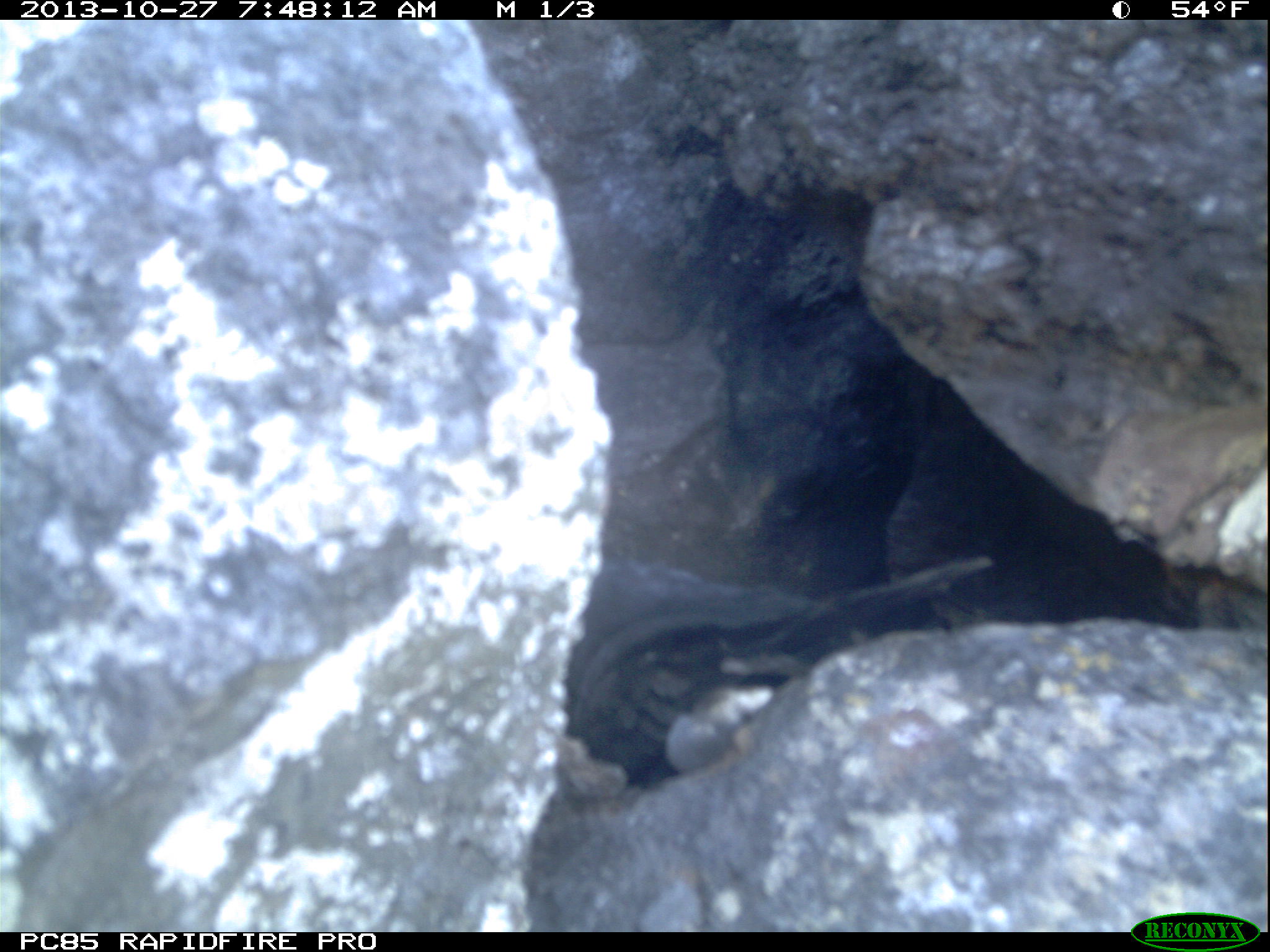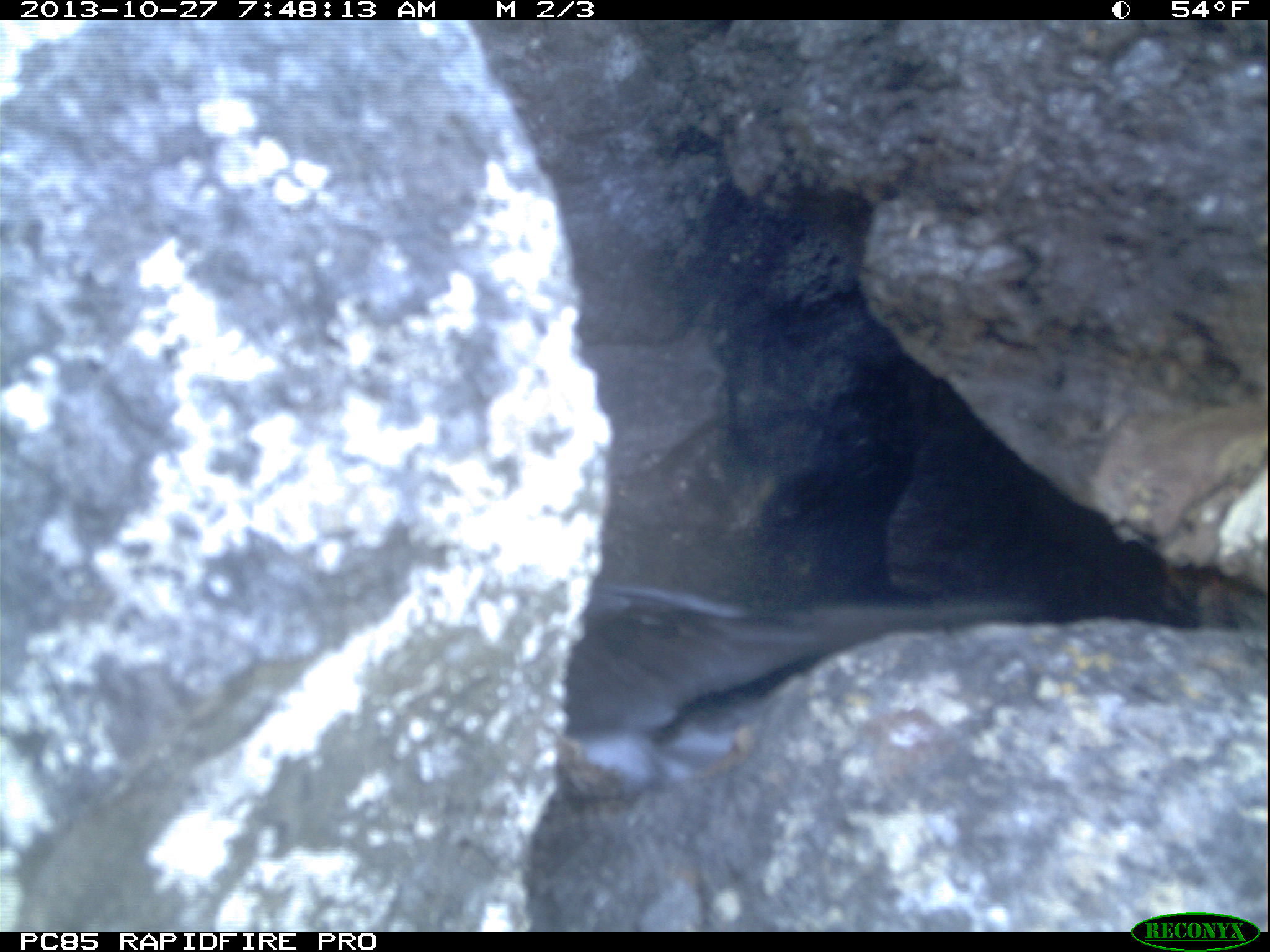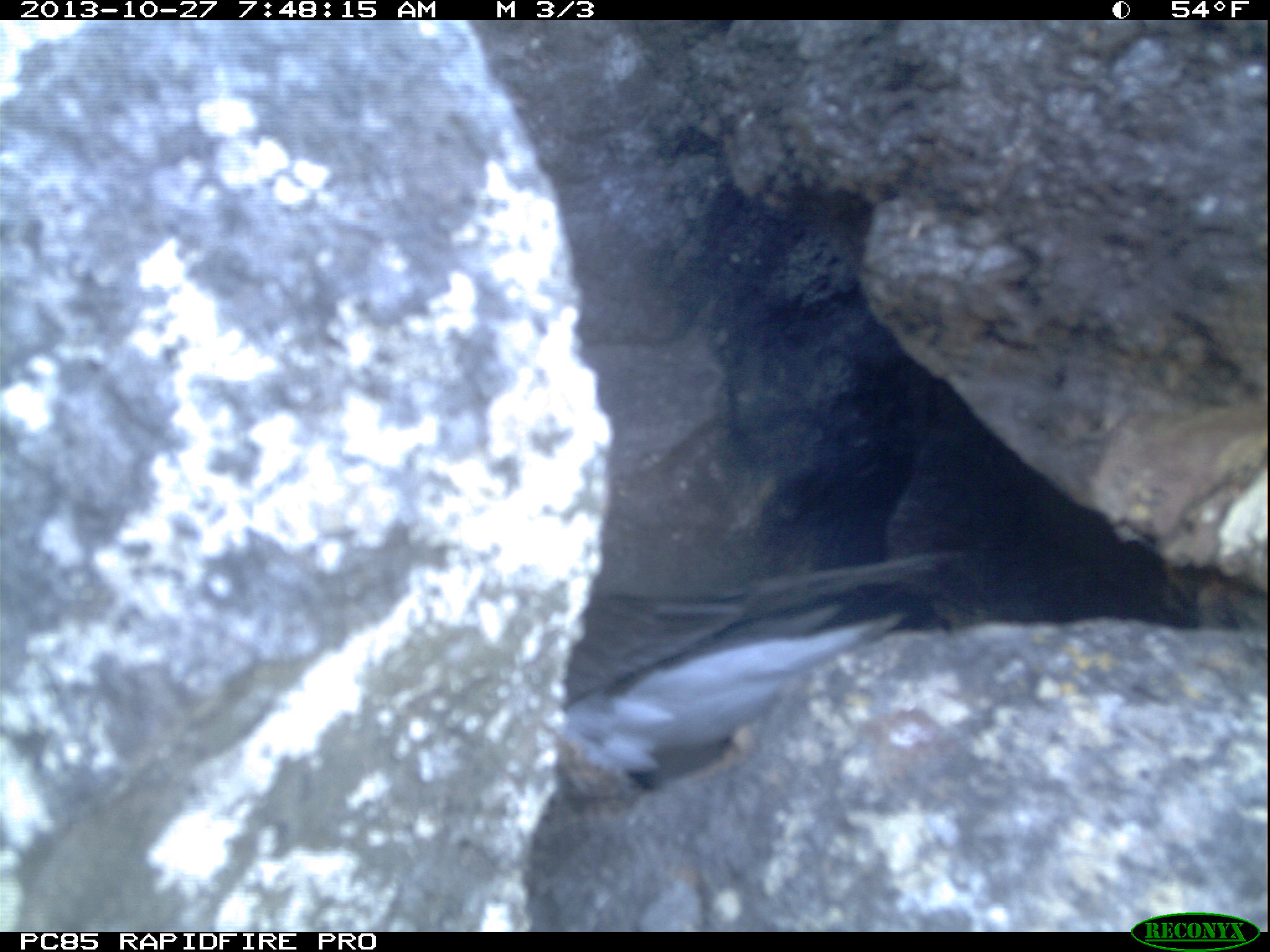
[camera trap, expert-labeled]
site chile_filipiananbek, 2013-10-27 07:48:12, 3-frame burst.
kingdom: Animalia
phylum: Chordata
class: Aves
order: Procellariiformes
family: Procellariidae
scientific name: Procellariidae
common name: petrel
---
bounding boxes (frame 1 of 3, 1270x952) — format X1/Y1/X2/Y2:
petrel: 557/551/992/815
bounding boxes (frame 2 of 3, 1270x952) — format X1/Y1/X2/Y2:
petrel: 550/588/1027/828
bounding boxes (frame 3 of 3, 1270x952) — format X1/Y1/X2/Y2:
petrel: 564/564/968/811